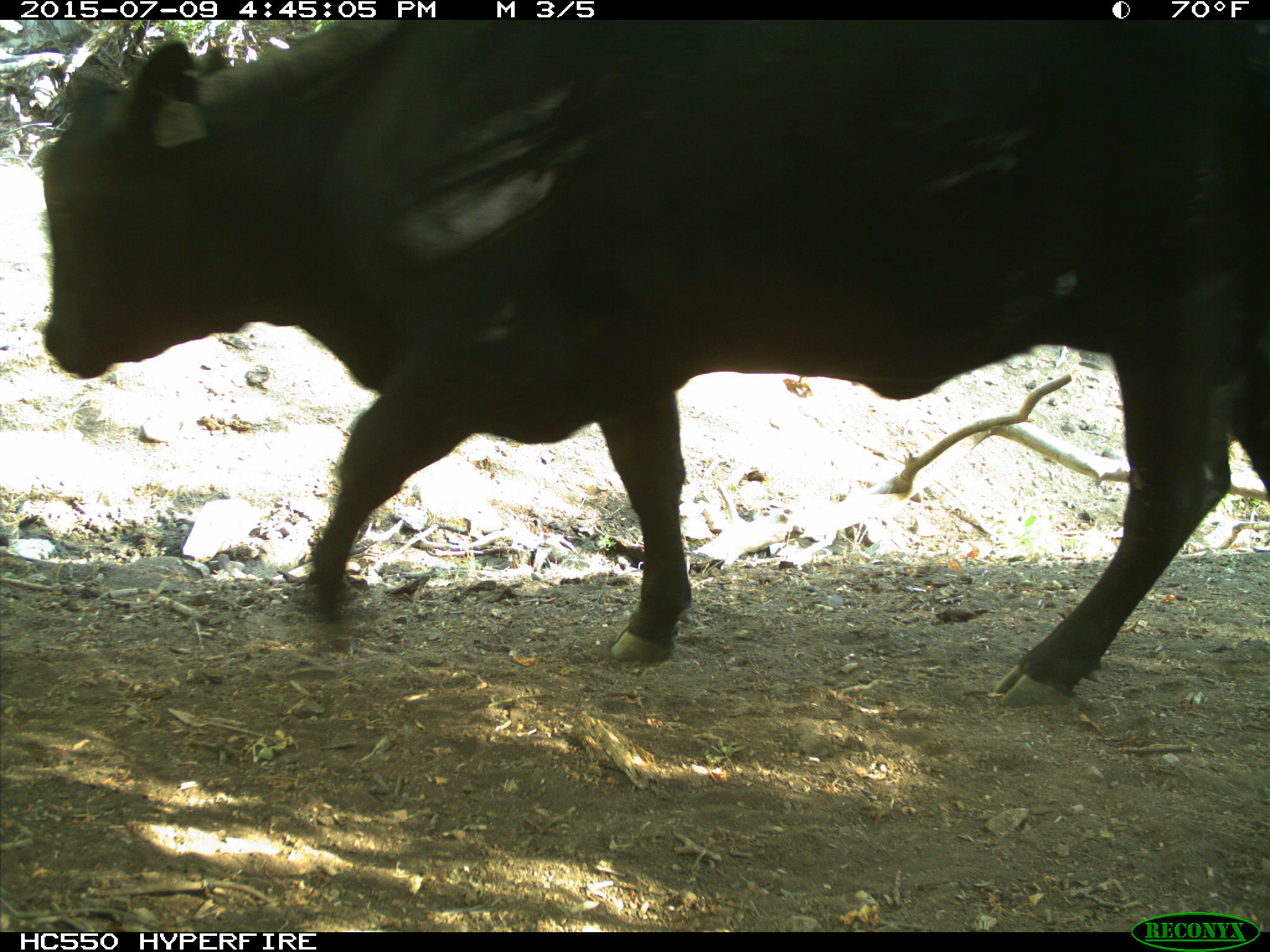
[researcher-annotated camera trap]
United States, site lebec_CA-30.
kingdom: Animalia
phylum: Chordata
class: Mammalia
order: Artiodactyla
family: Bovidae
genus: Bos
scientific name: Bos taurus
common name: domestic cow